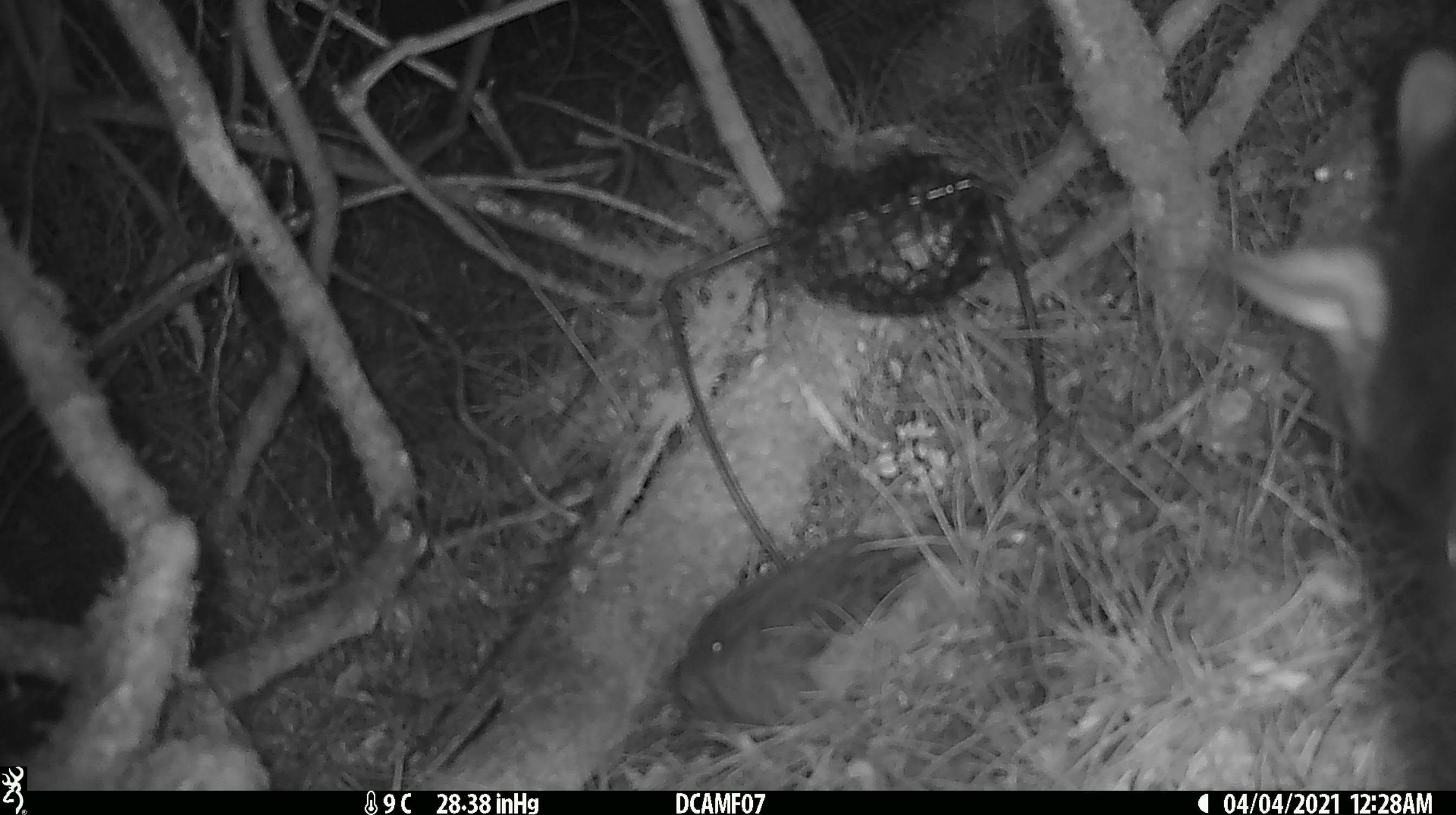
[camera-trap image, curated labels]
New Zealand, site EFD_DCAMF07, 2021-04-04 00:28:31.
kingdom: Animalia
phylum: Chordata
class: Mammalia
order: Diprotodontia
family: Phalangeridae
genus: Trichosurus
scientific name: Trichosurus vulpecula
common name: common brushtail possum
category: possum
Possum (common brushtail possum) (Trichosurus vulpecula).